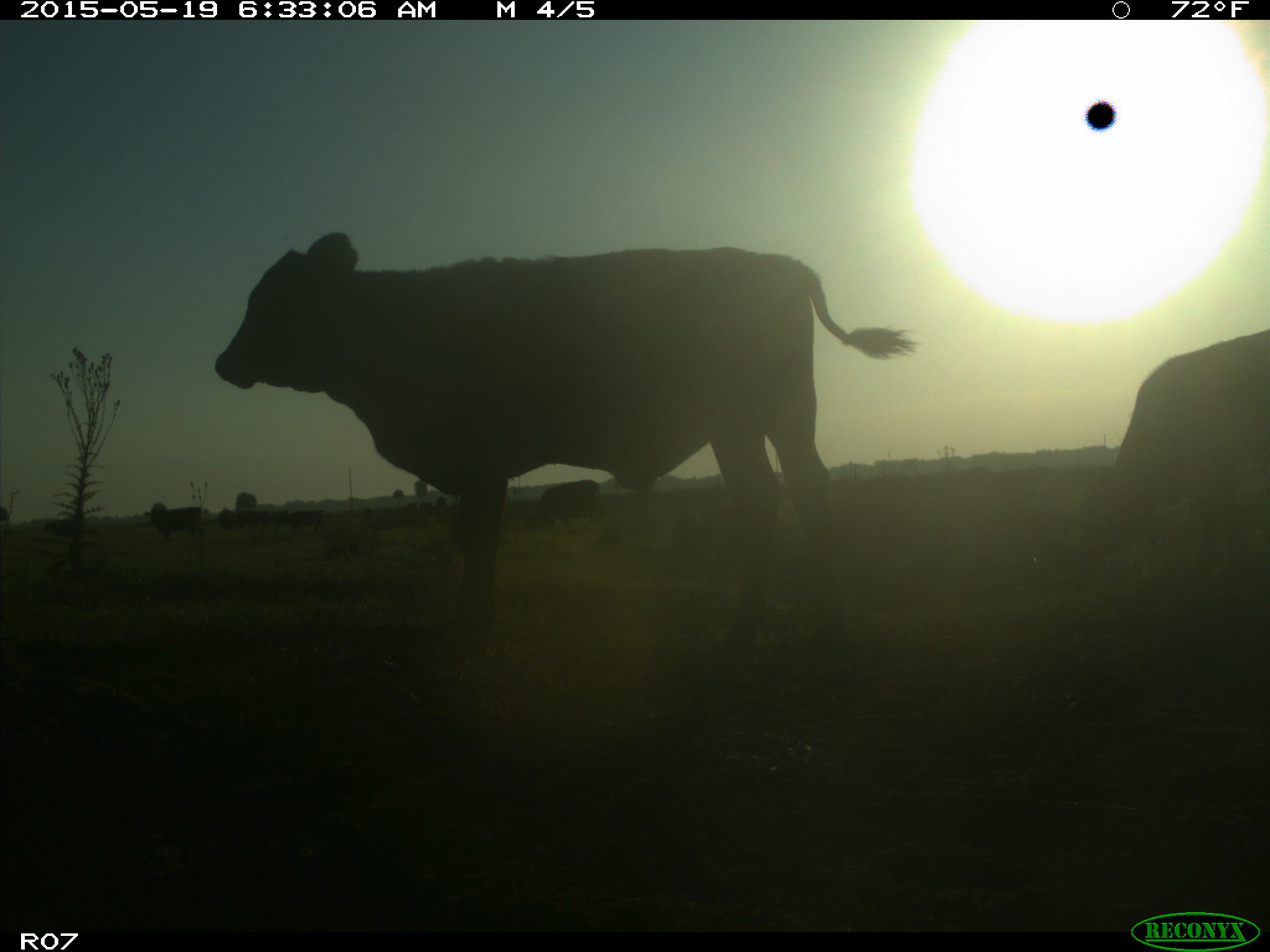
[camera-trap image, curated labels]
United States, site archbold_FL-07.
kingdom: Animalia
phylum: Chordata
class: Mammalia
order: Artiodactyla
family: Bovidae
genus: Bos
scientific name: Bos taurus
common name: domestic cow